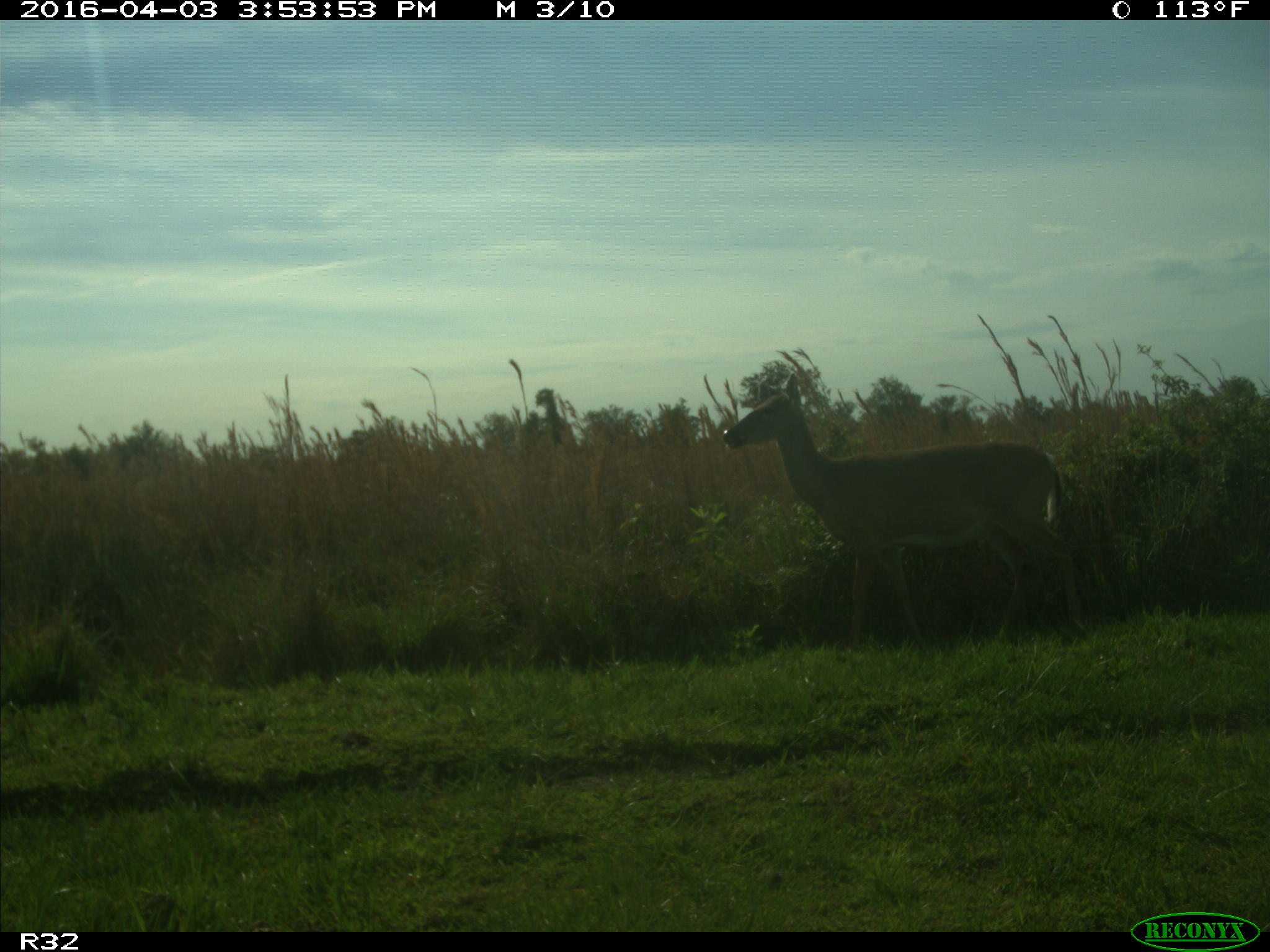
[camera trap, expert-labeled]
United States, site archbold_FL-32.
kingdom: Animalia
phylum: Chordata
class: Mammalia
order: Artiodactyla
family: Cervidae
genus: Odocoileus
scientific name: Odocoileus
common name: deer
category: unidentified deer